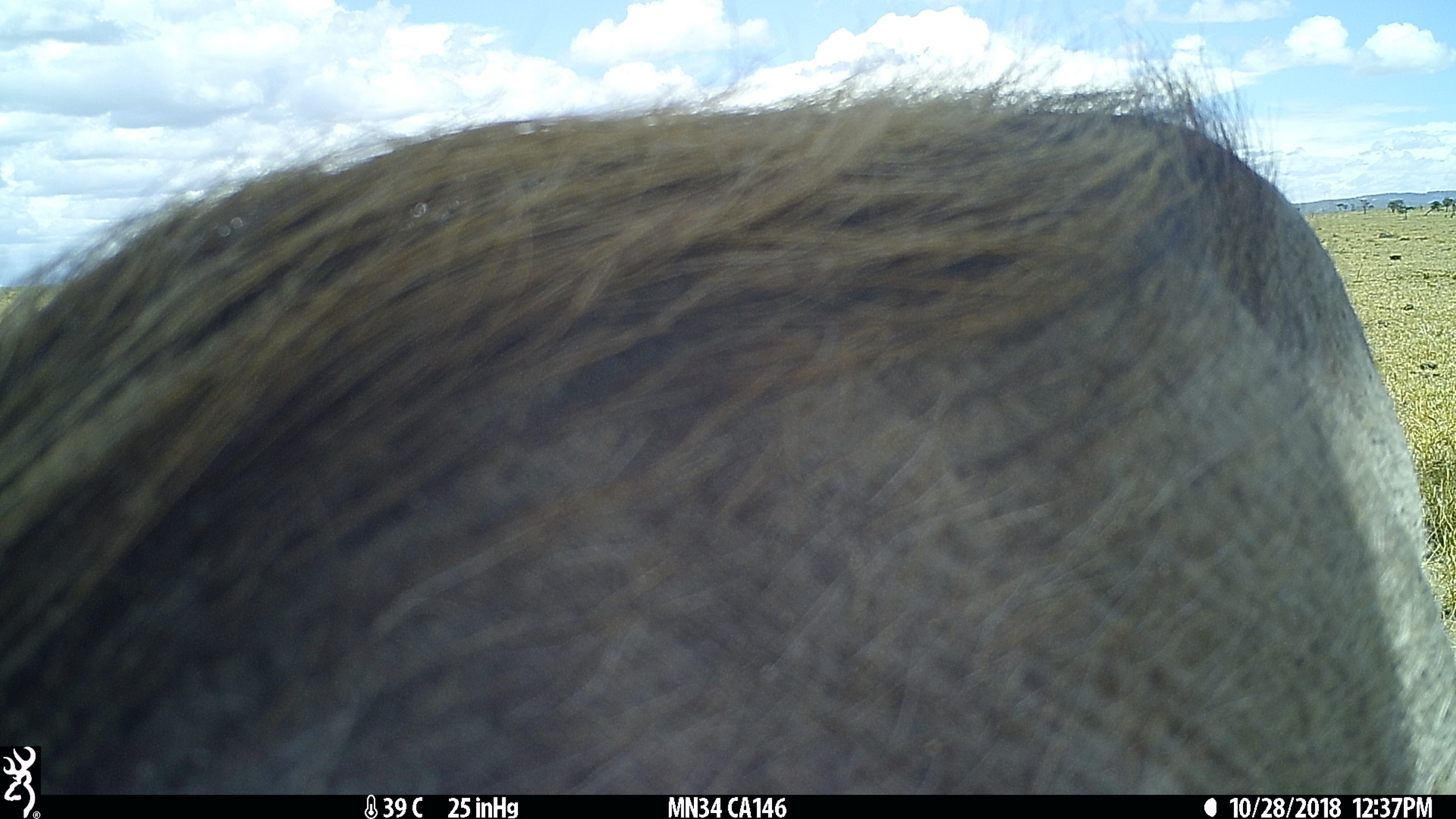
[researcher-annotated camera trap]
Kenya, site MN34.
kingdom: Animalia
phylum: Chordata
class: Mammalia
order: Artiodactyla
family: Suidae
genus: Phacochoerus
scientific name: Phacochoerus africanus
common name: common warthog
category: warthog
Warthog (common warthog) (Phacochoerus africanus).